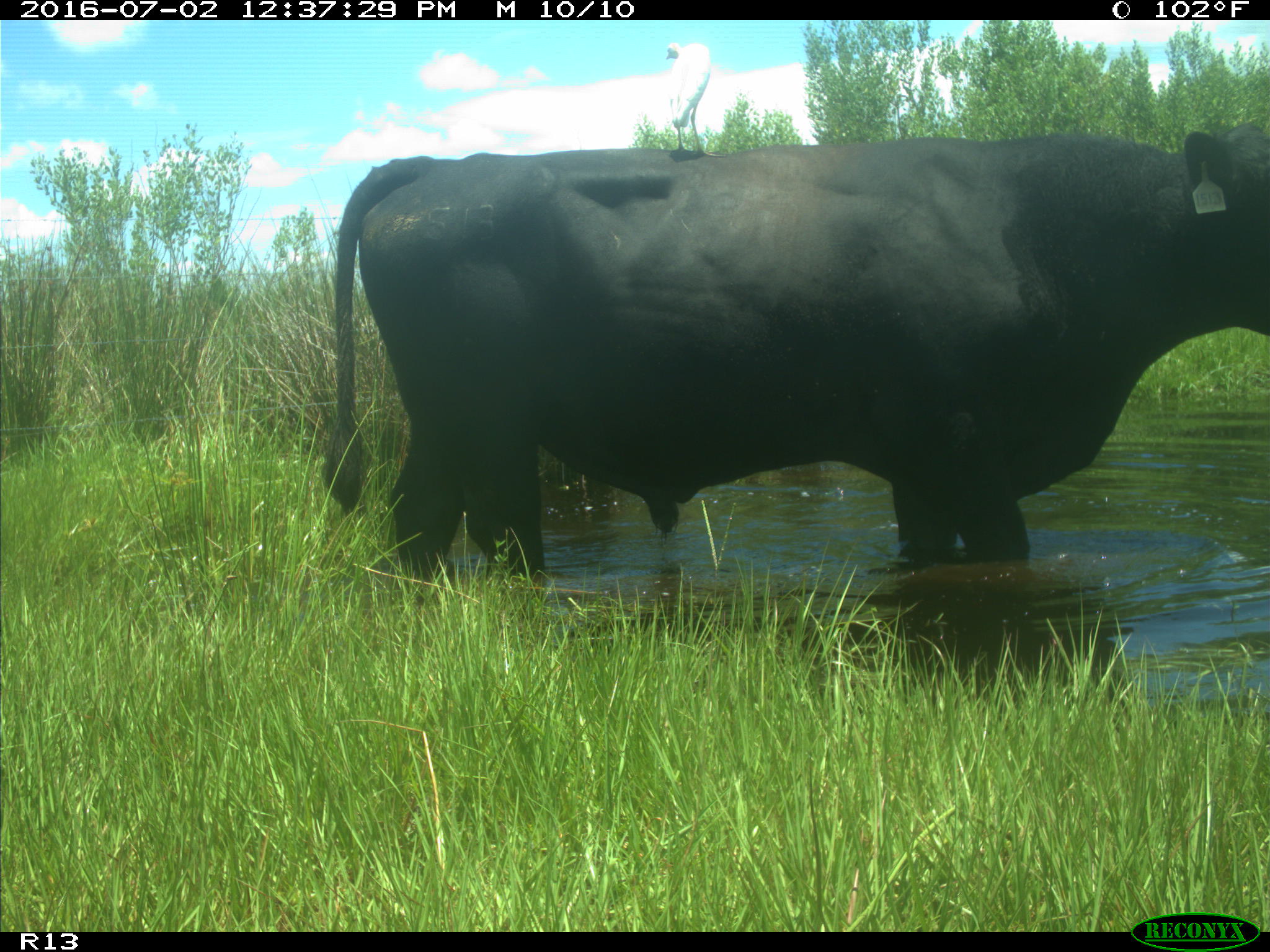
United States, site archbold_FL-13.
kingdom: Animalia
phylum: Chordata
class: Mammalia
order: Artiodactyla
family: Bovidae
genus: Bos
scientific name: Bos taurus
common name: domestic cow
Bos taurus (domestic cow).